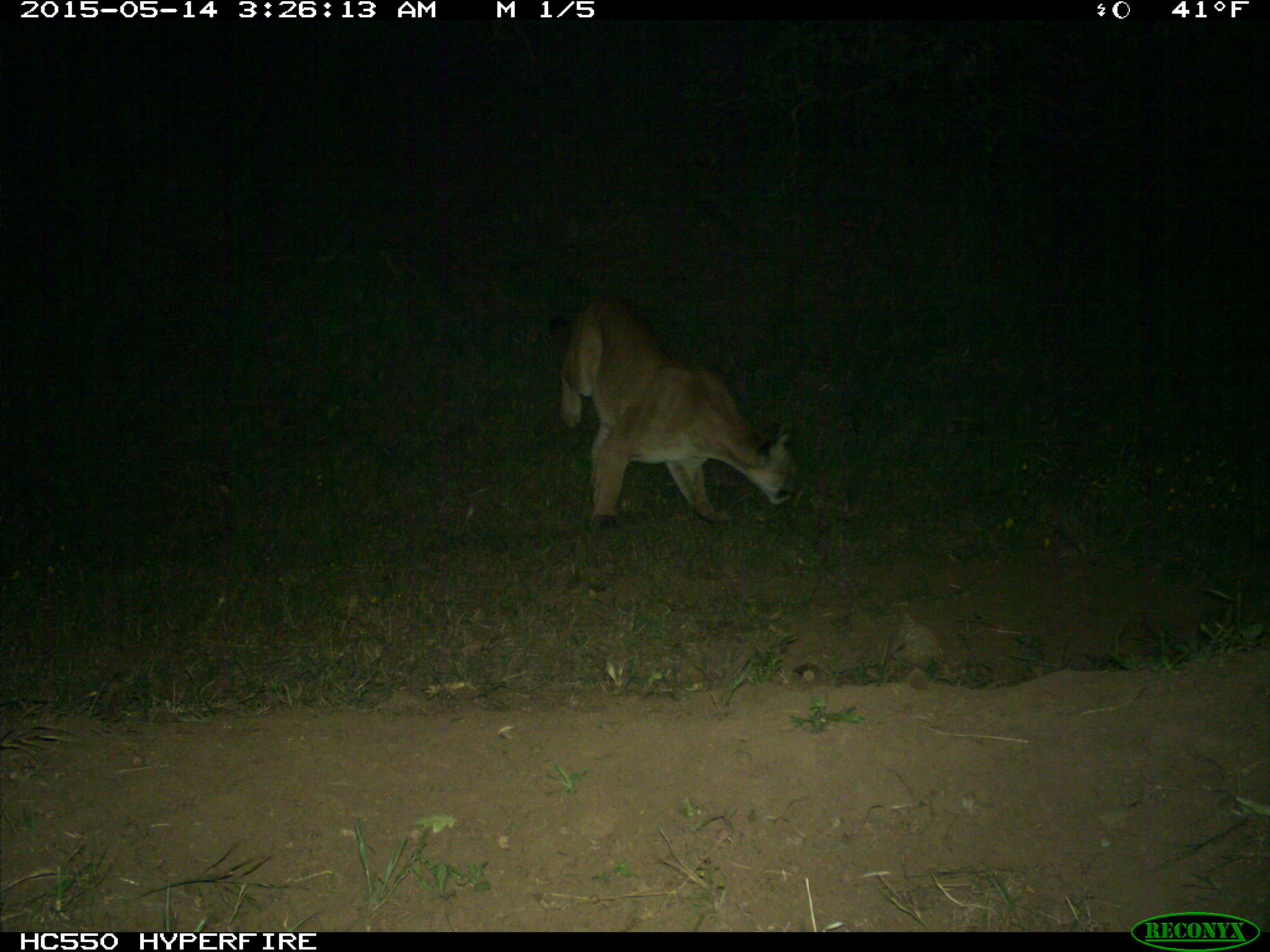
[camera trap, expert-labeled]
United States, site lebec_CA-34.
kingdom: Animalia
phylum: Chordata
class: Mammalia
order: Carnivora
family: Felidae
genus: Puma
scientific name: Puma concolor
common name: mountain lion